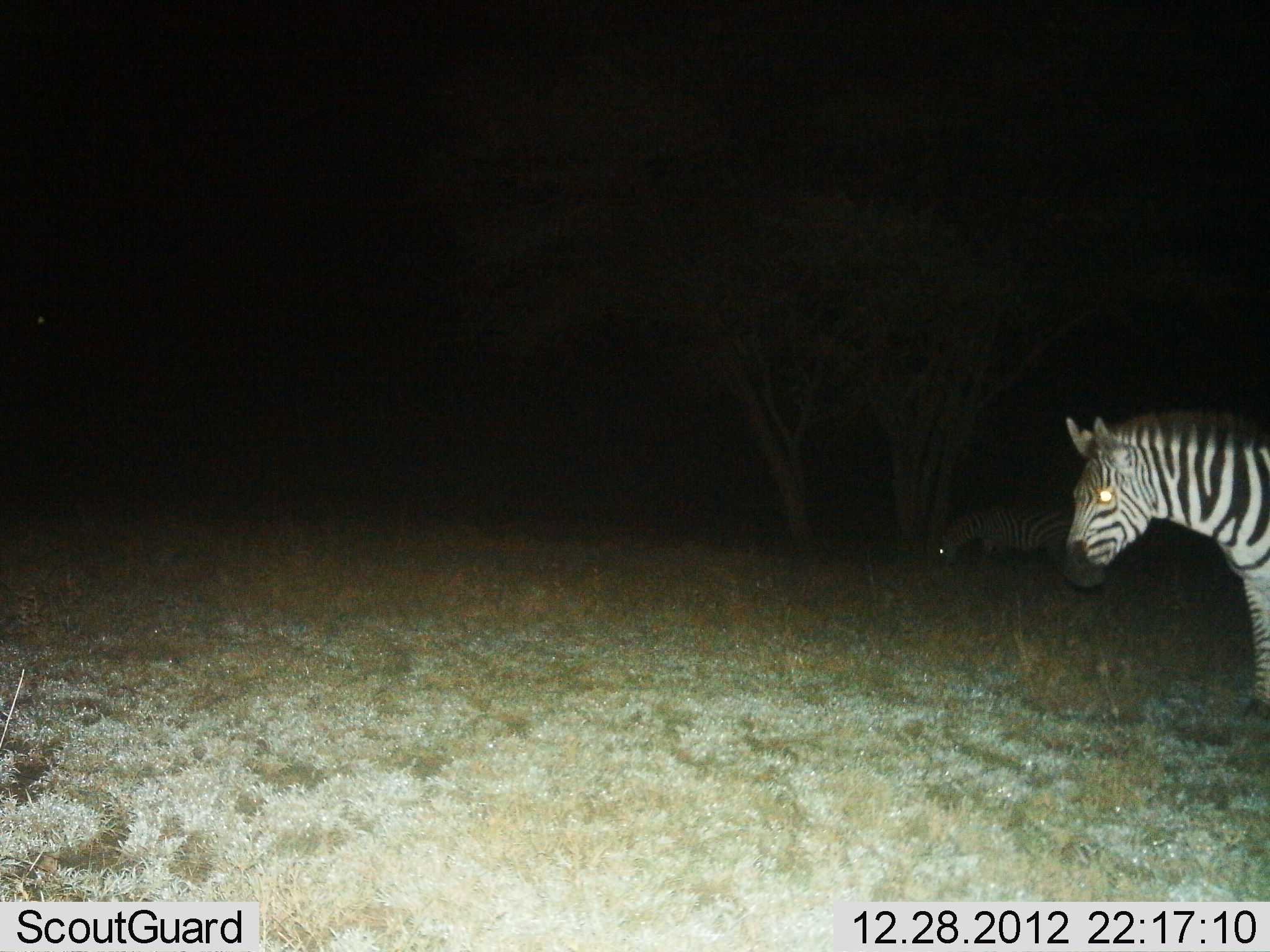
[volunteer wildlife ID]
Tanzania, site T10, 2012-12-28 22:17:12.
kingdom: Animalia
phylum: Chordata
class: Mammalia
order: Perissodactyla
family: Equidae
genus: Equus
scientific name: Equus quagga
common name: plains zebra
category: zebra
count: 2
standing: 80%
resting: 0%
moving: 20%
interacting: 0%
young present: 0%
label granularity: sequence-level